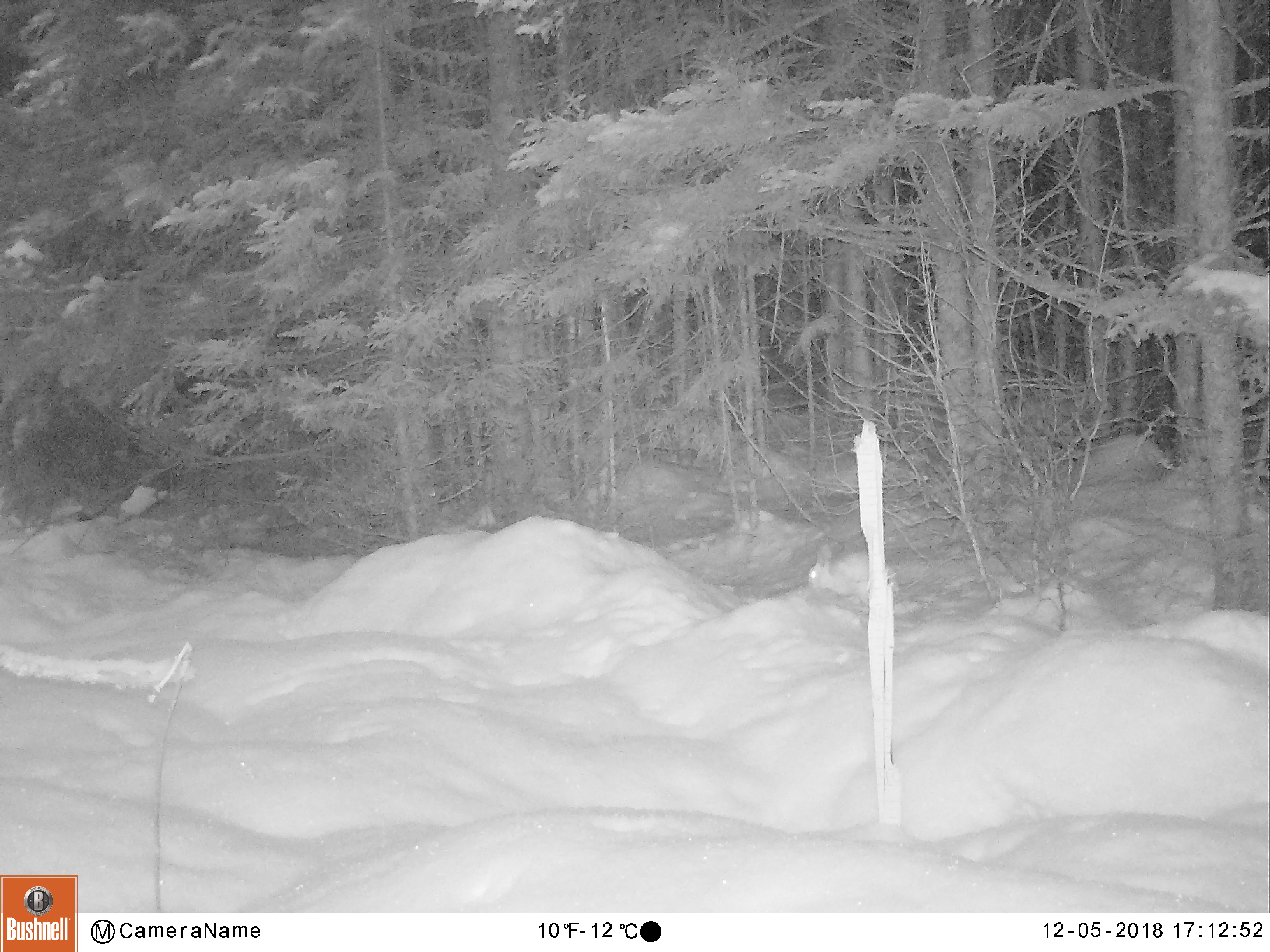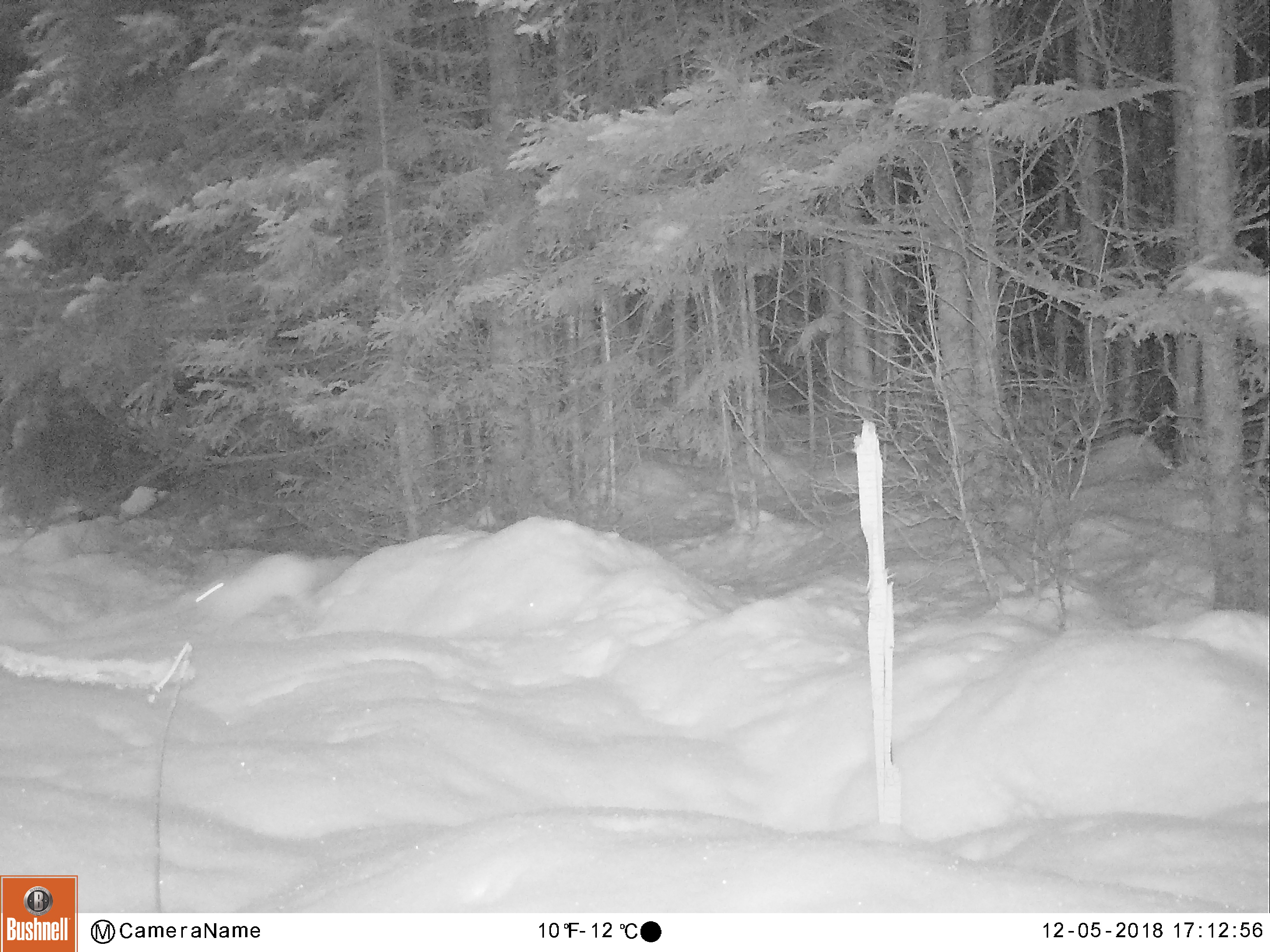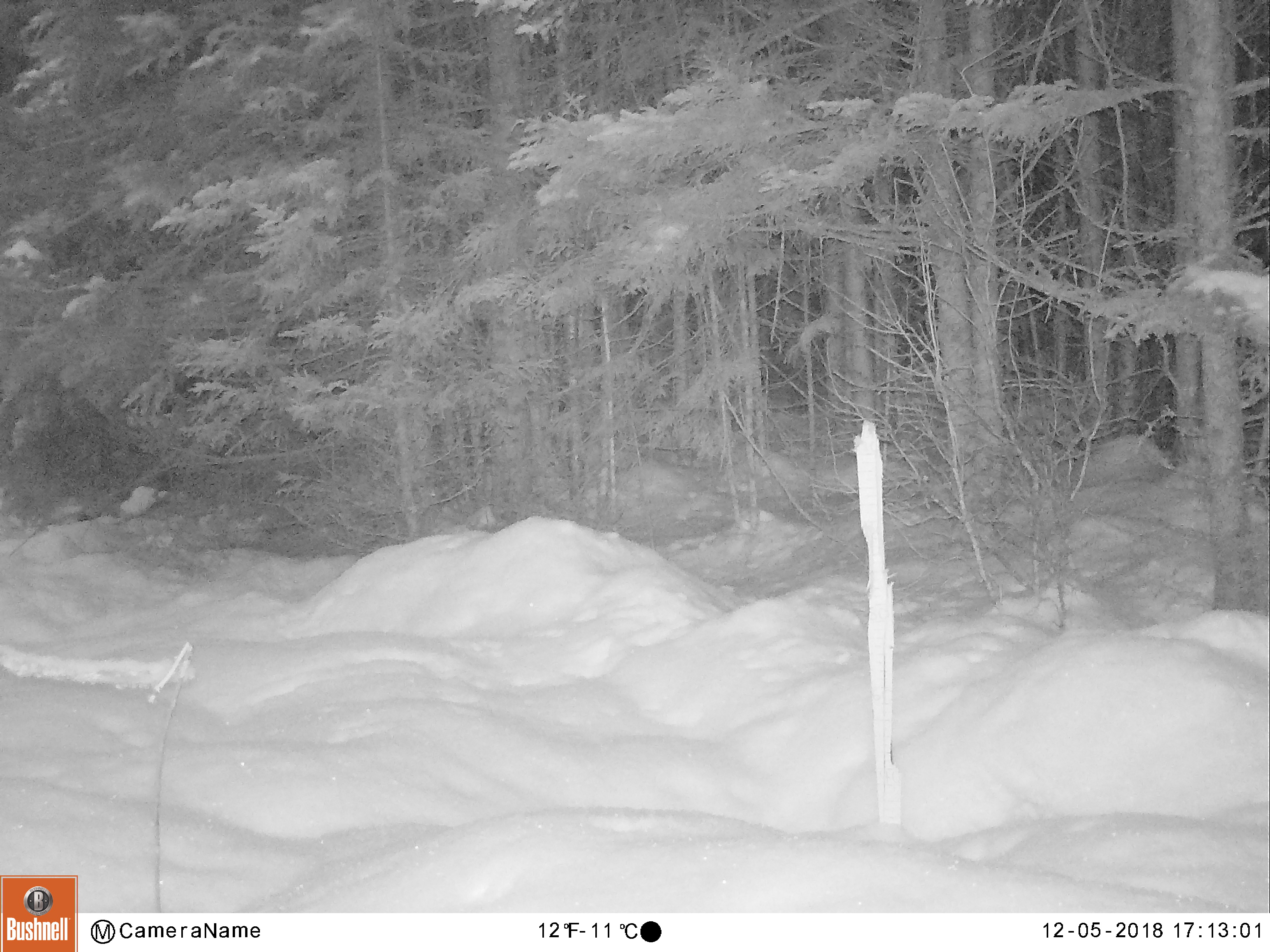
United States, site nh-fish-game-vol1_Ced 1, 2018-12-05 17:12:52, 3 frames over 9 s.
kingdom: Animalia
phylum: Chordata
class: Mammalia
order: Lagomorpha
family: Leporidae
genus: Lepus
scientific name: Lepus americanus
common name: snowshoe hare